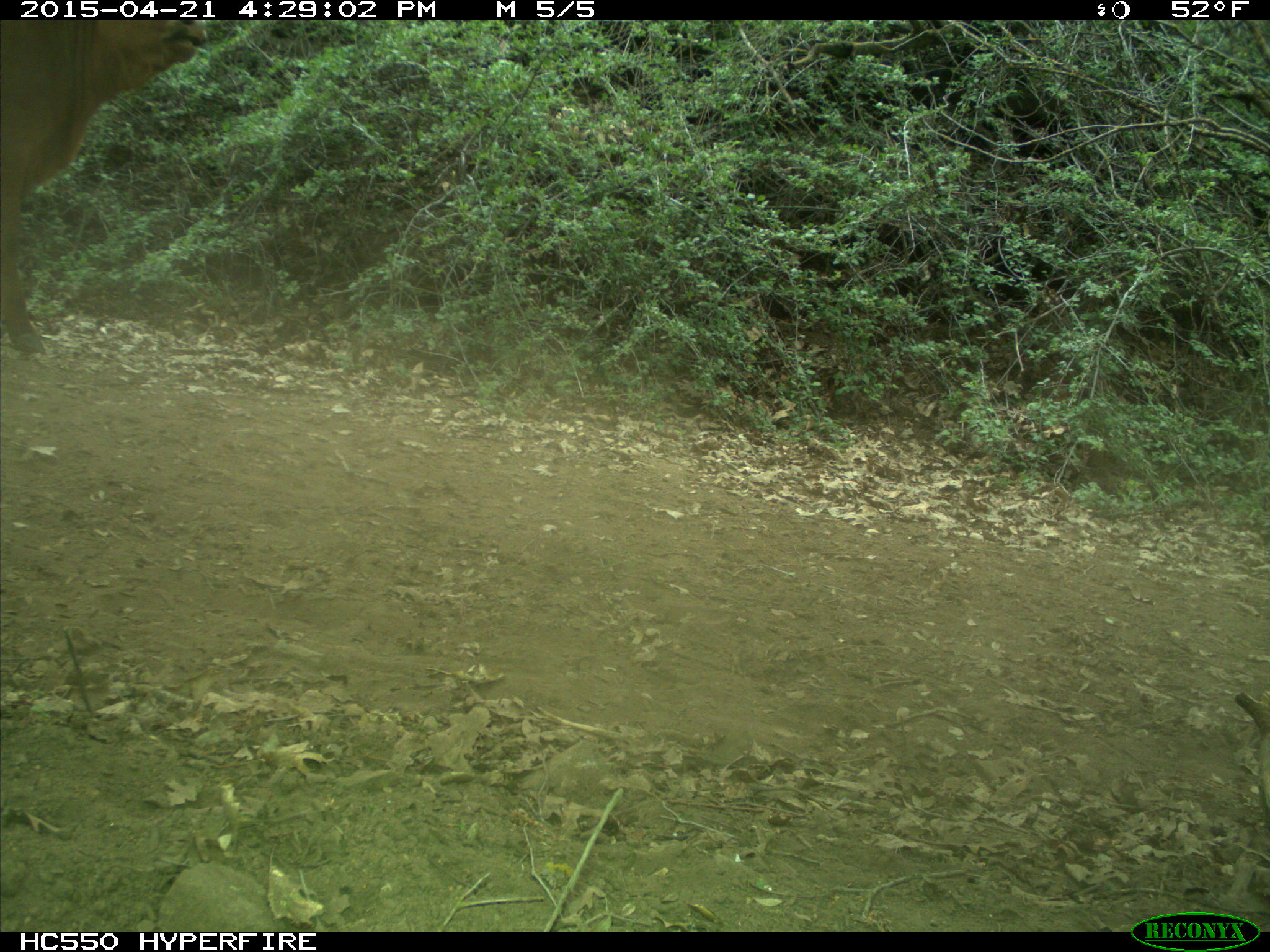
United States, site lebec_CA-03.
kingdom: Animalia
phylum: Chordata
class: Mammalia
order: Artiodactyla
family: Bovidae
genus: Bos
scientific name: Bos taurus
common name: domestic cow